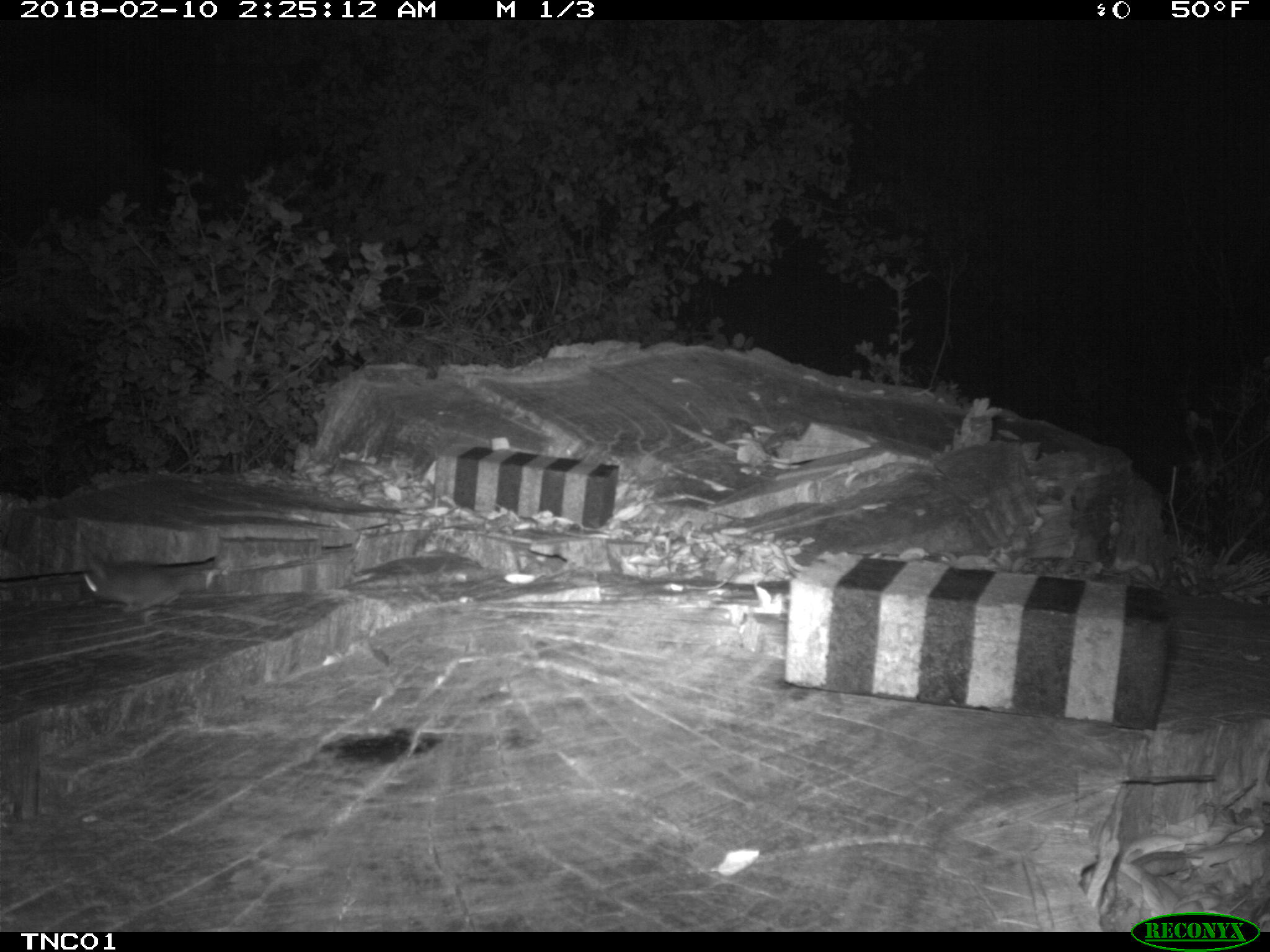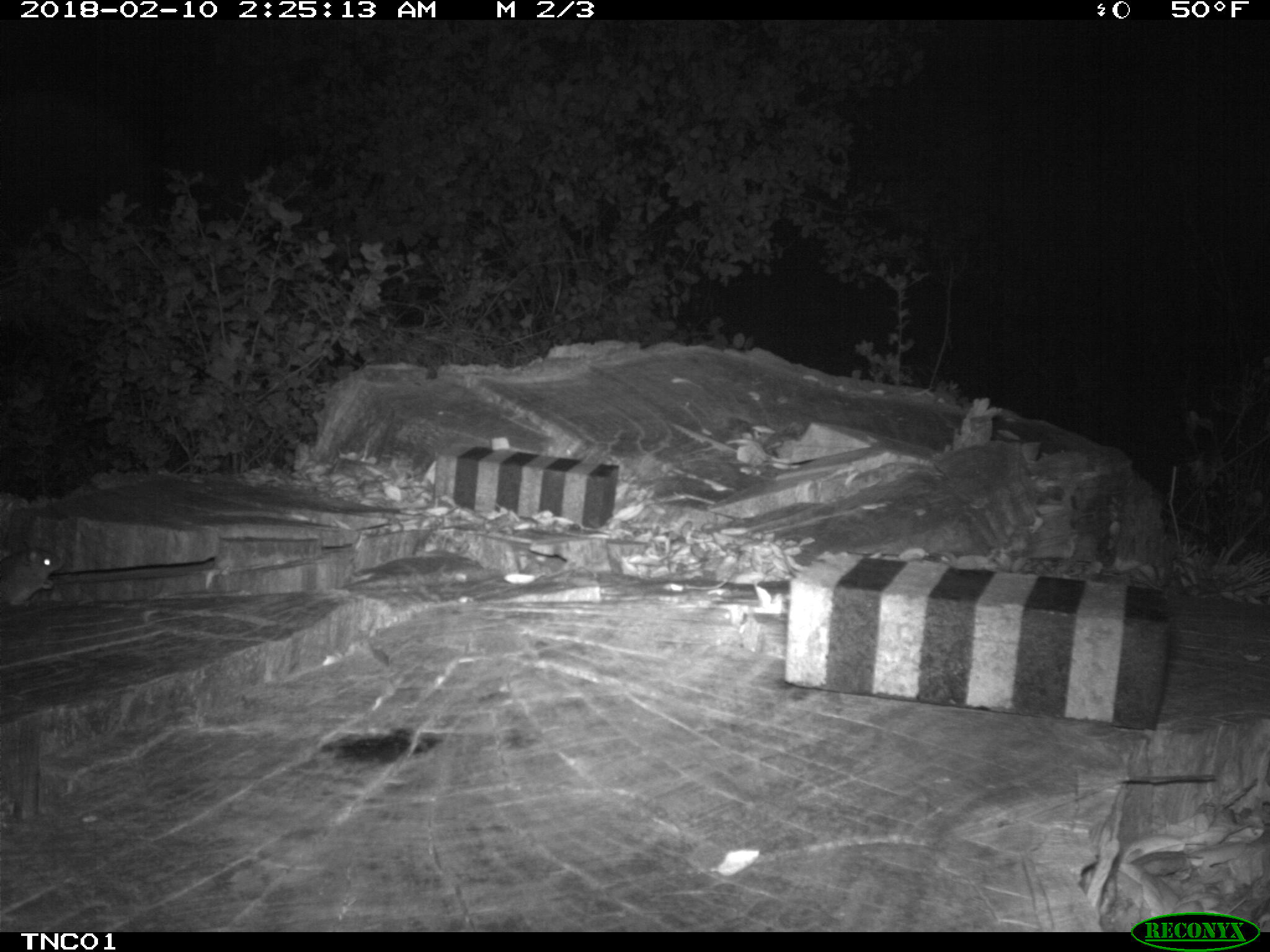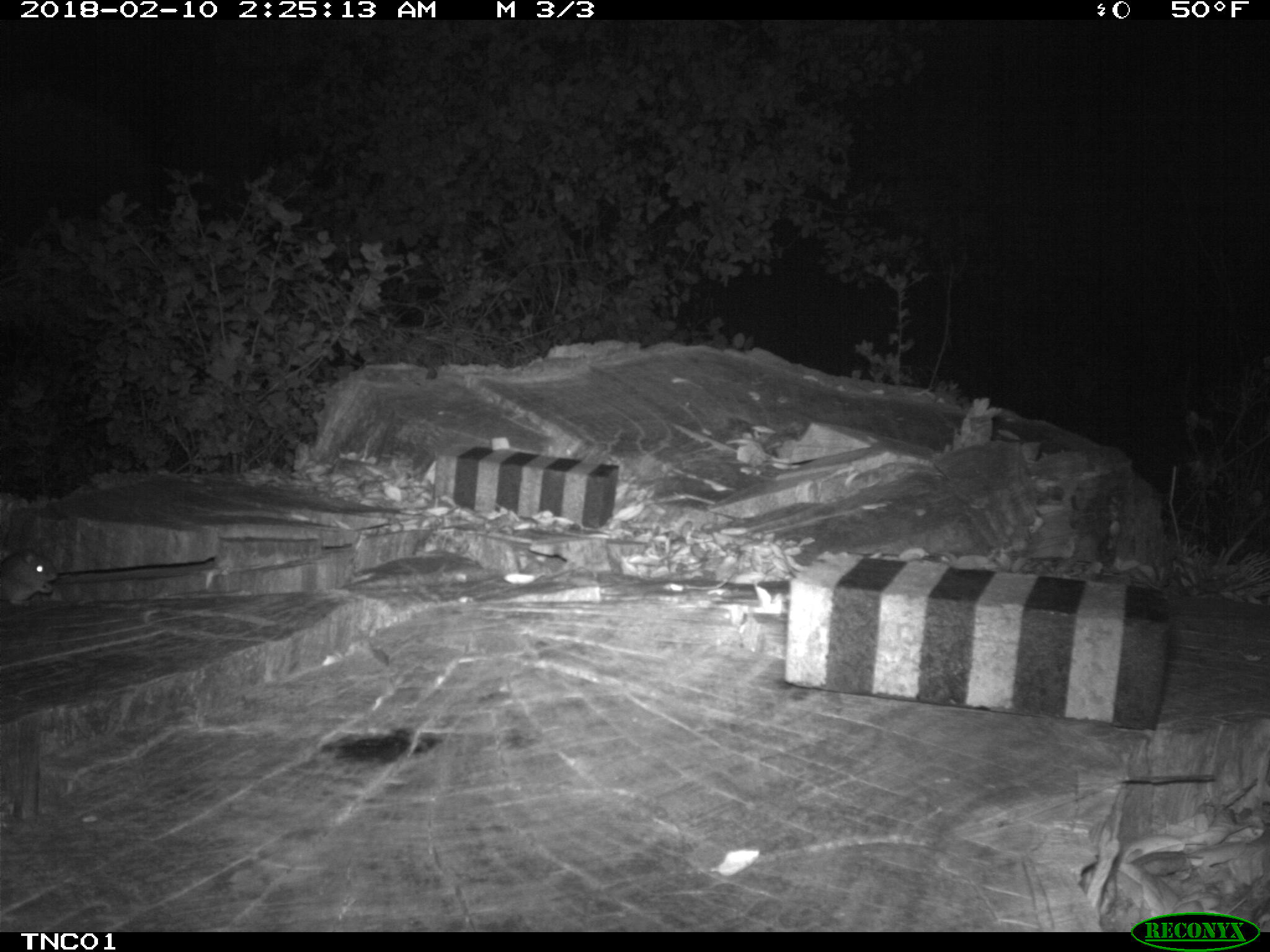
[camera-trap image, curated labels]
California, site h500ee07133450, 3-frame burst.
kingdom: Animalia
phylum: Chordata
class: Mammalia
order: Rodentia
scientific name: Rodentia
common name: rodent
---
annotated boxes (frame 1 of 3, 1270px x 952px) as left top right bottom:
rodent: 85 553 224 624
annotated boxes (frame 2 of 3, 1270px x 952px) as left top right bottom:
rodent: 0 542 64 606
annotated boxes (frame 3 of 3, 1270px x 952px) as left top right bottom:
rodent: 0 549 58 606